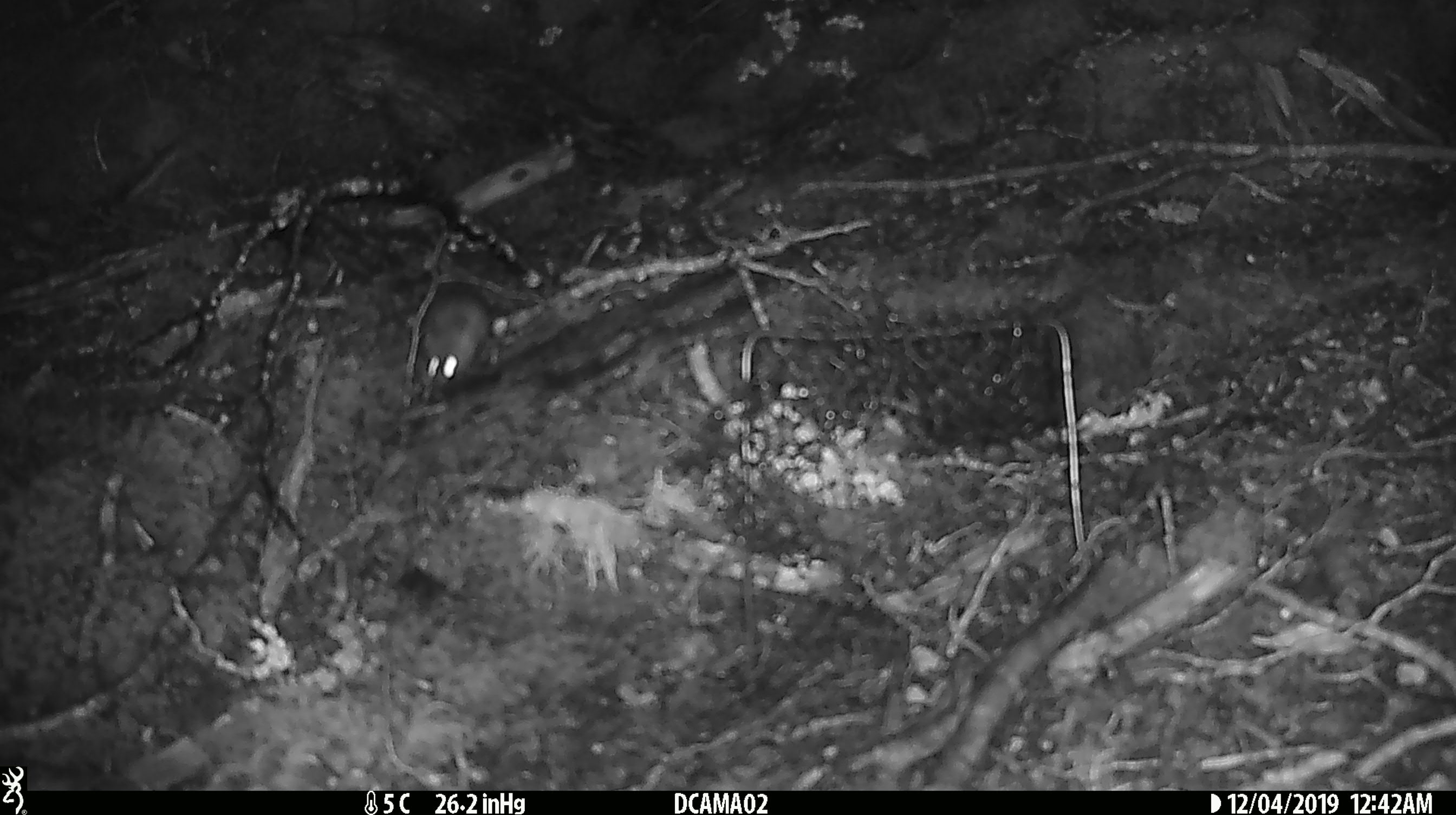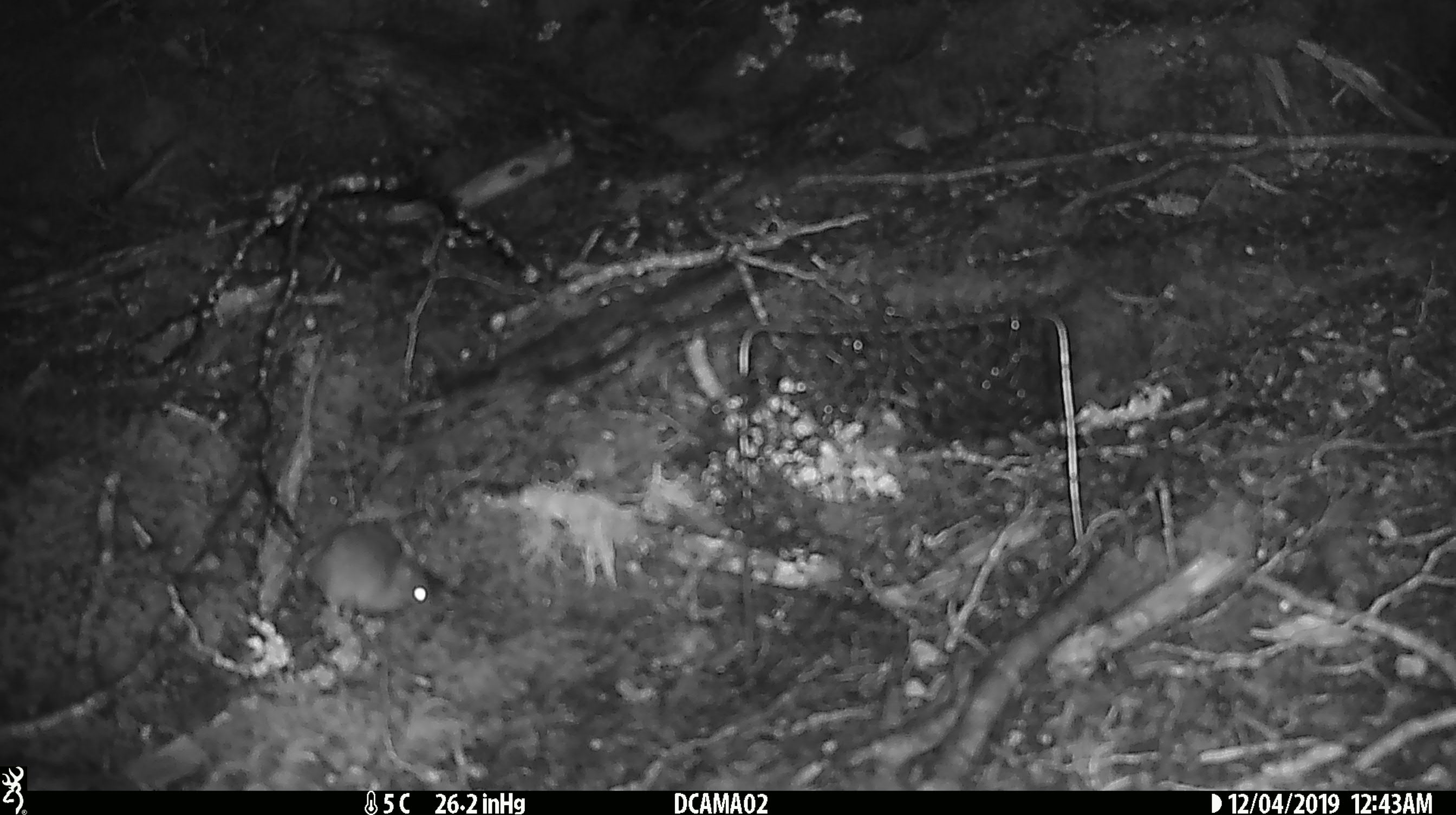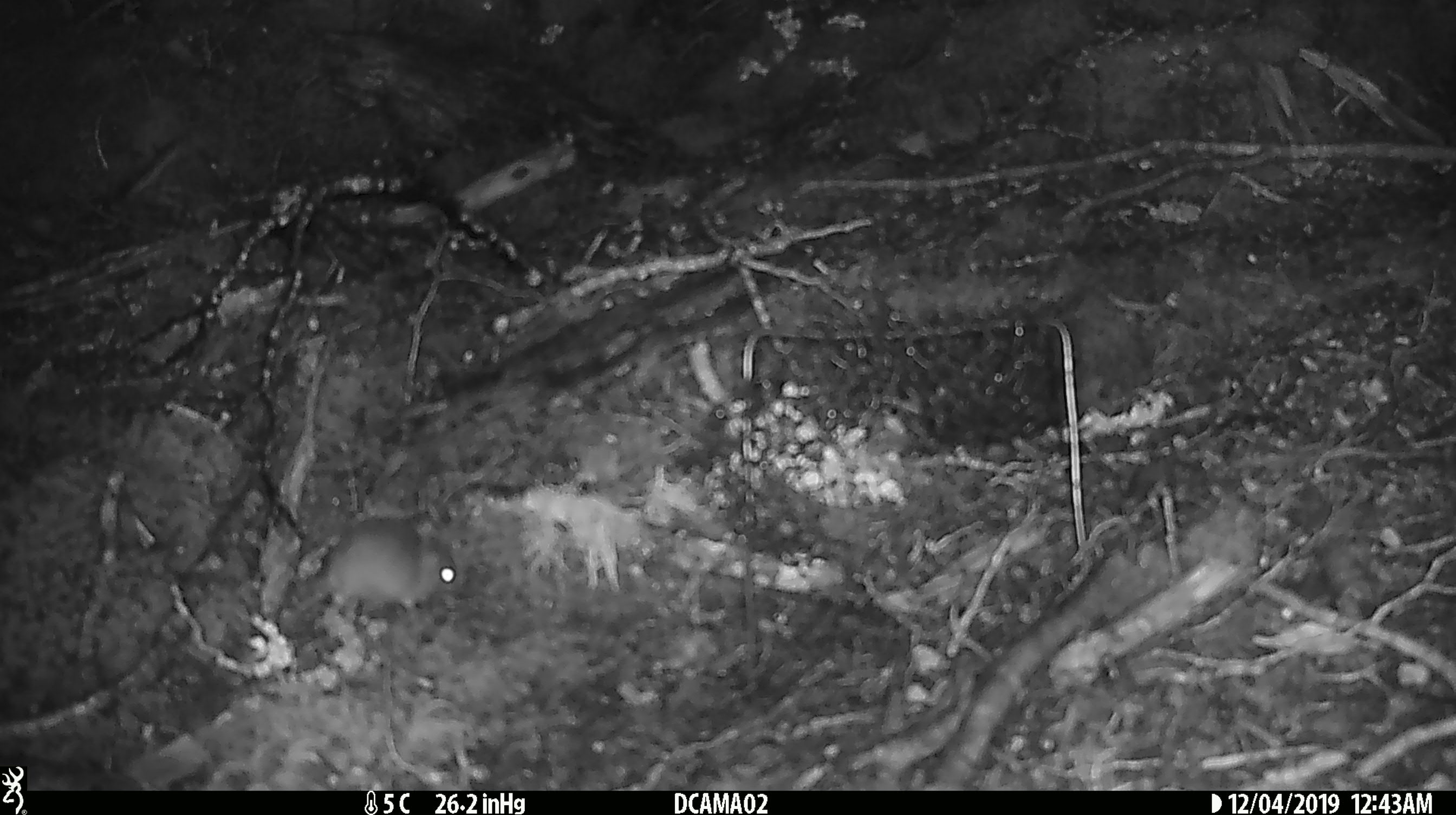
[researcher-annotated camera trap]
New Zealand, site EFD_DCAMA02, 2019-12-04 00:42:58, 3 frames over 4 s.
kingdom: Animalia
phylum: Chordata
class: Mammalia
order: Rodentia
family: Muridae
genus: Mus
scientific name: Mus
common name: mouse